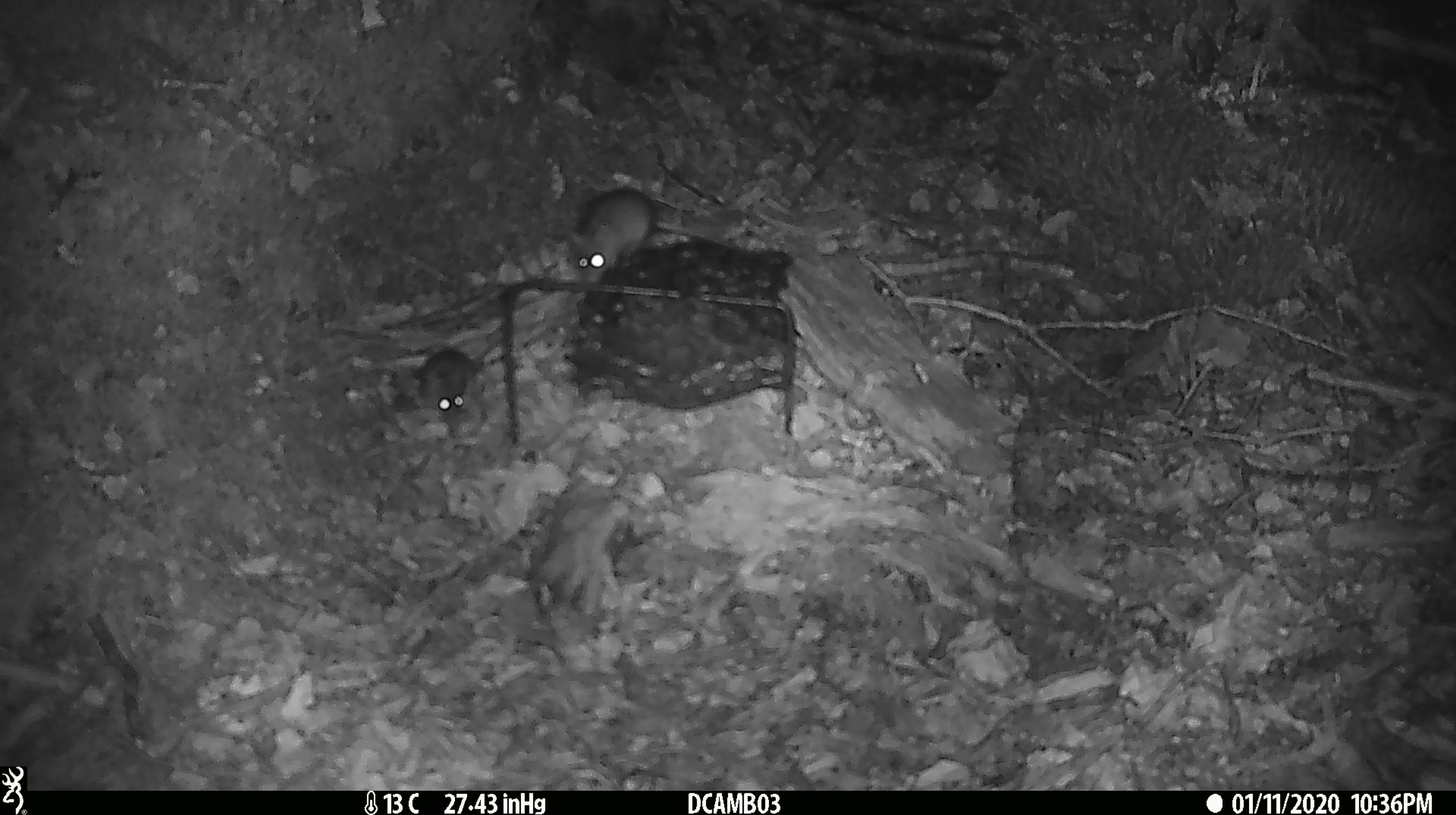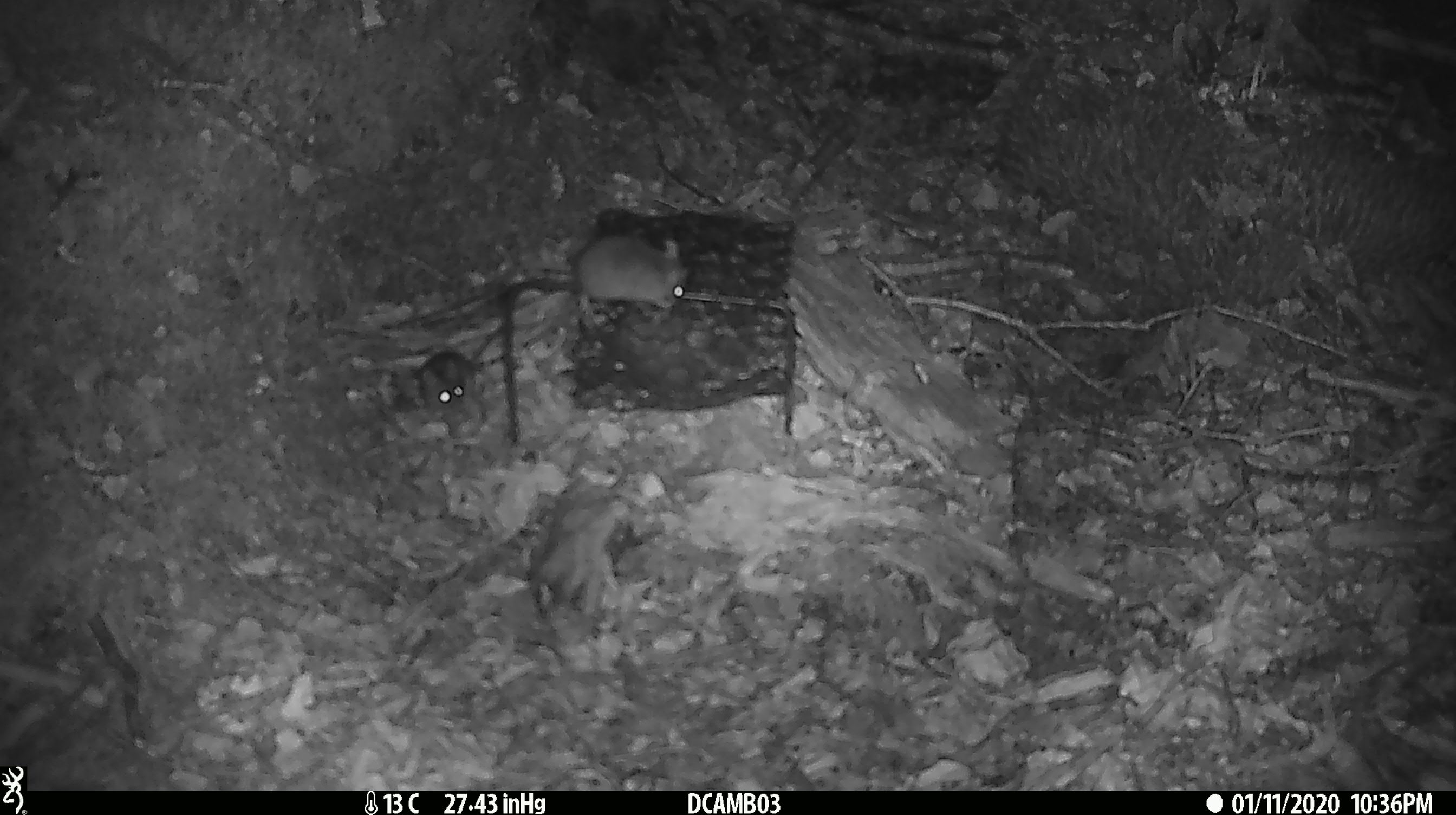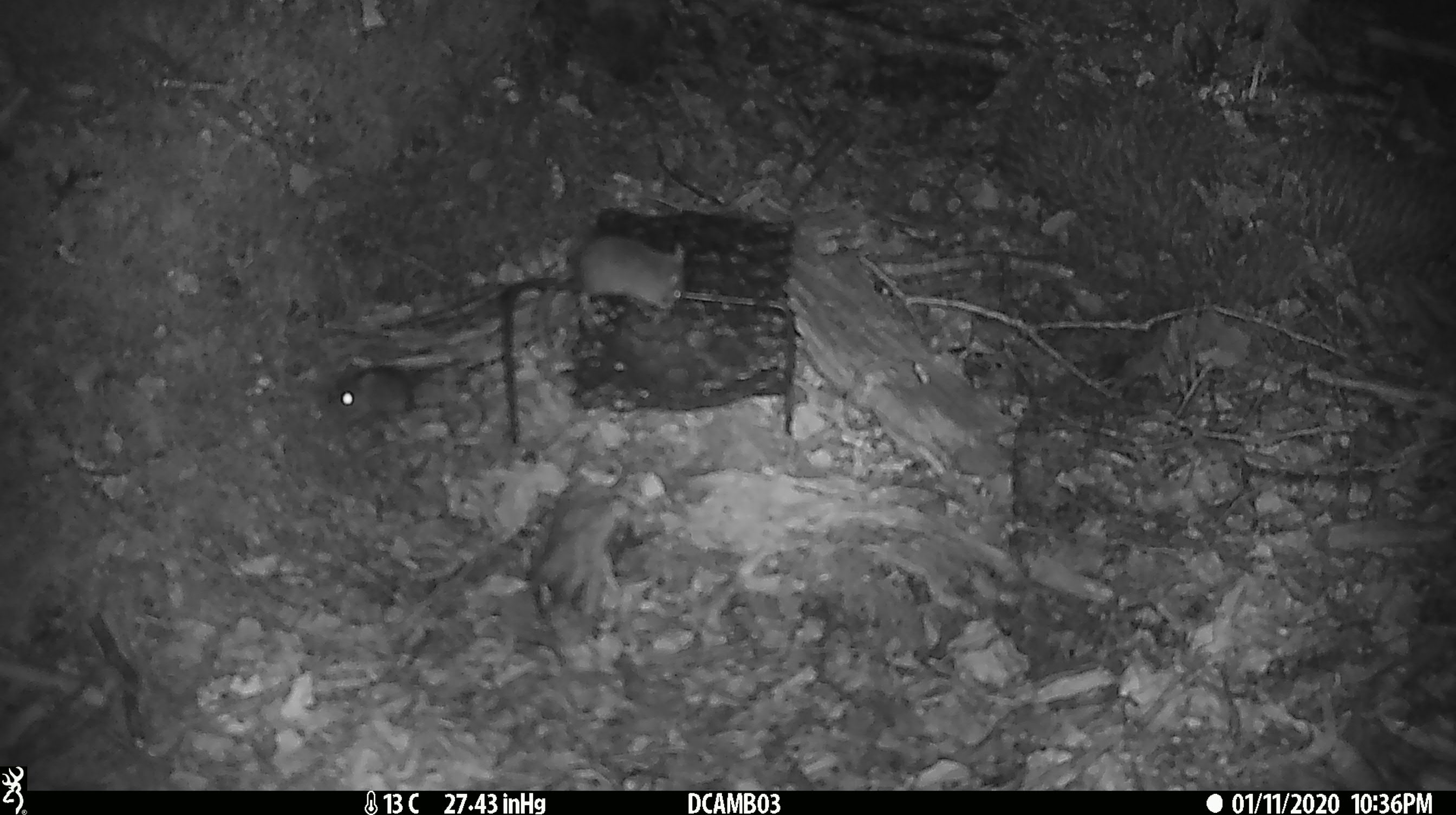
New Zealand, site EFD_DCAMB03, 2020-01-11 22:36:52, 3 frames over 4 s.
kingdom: Animalia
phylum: Chordata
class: Mammalia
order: Rodentia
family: Muridae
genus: Mus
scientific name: Mus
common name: mouse